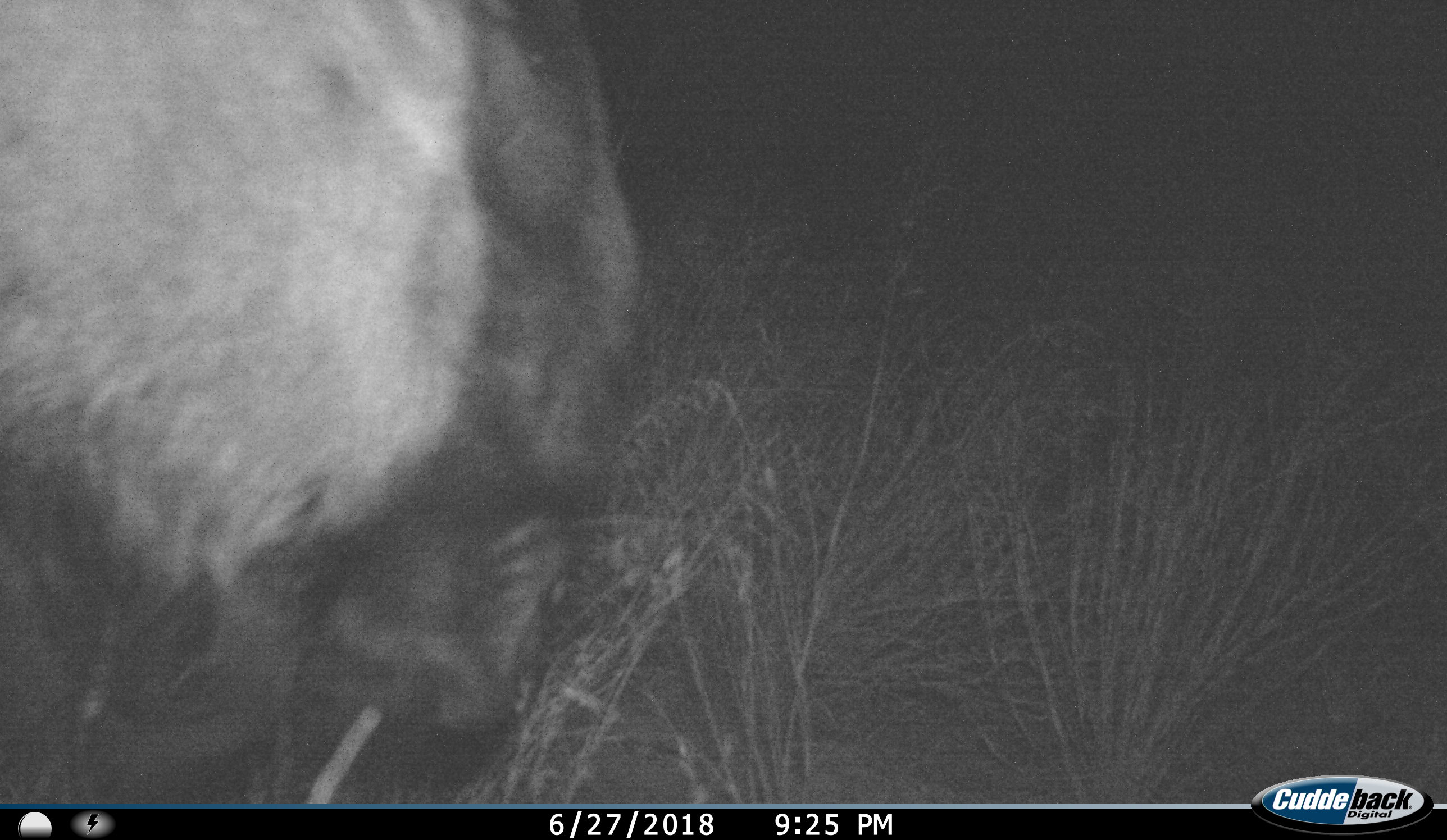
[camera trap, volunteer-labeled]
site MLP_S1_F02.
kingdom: Animalia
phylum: Chordata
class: Mammalia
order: Artiodactyla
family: Bovidae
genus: Connochaetes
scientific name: Connochaetes taurinus taurinus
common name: blue wildebeest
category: wildebeestblue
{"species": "wildebeestblue (blue wildebeest) (Connochaetes taurinus taurinus)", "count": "1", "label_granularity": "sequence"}